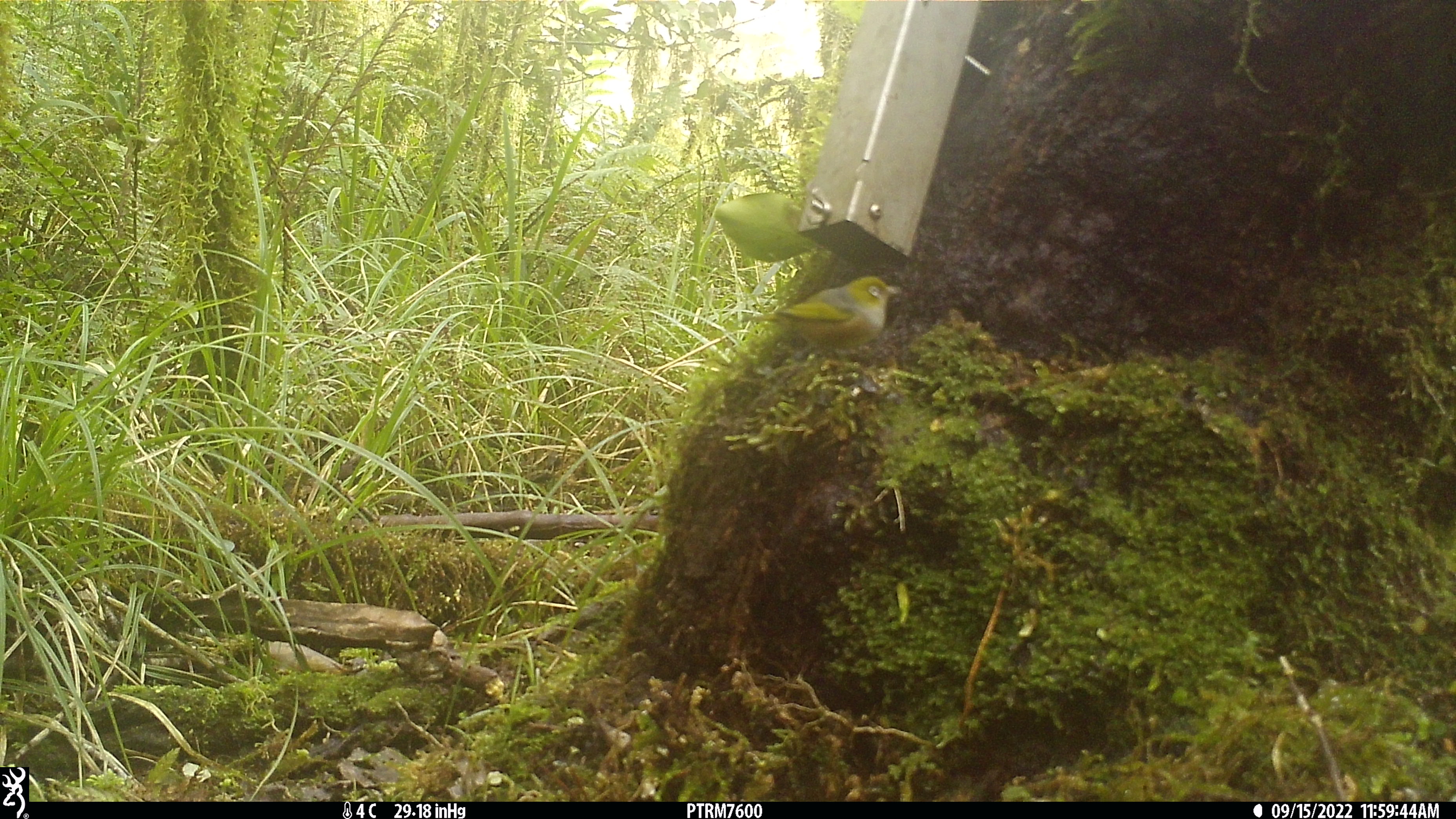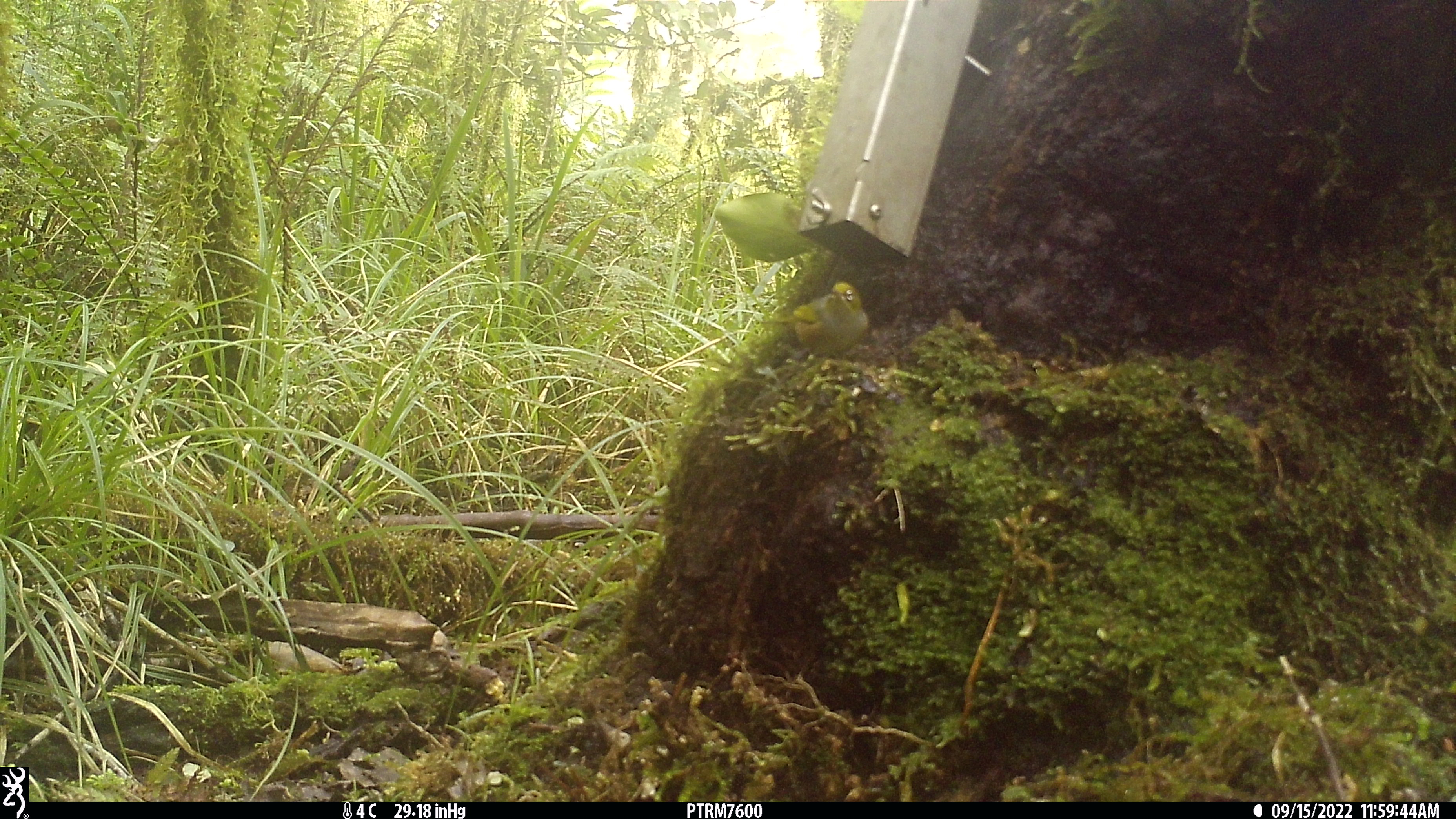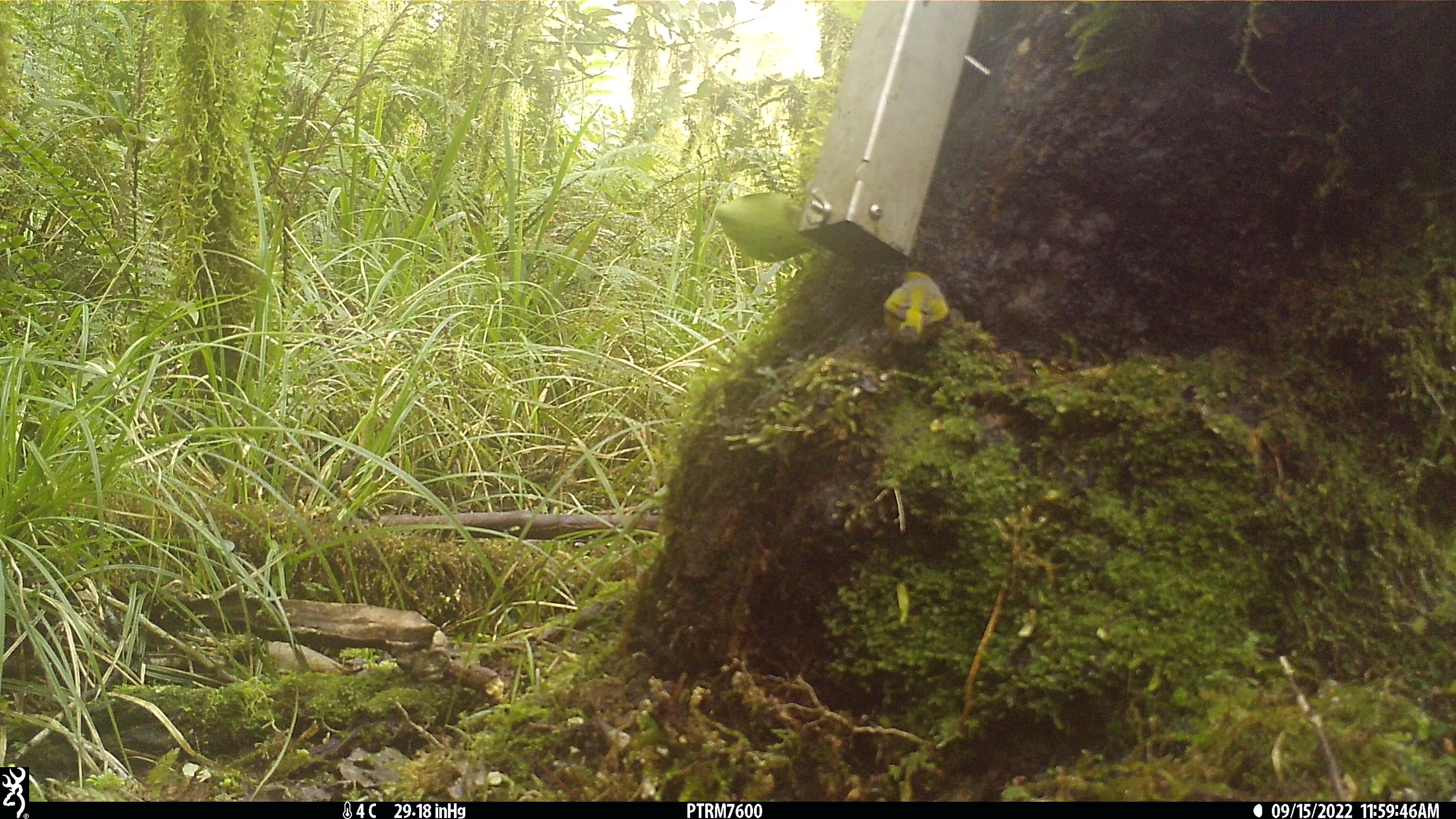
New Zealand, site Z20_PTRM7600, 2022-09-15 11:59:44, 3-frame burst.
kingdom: Animalia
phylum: Chordata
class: Aves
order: Passeriformes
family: Zosteropidae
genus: Zosterops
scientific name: Zosterops lateralis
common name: silvereye